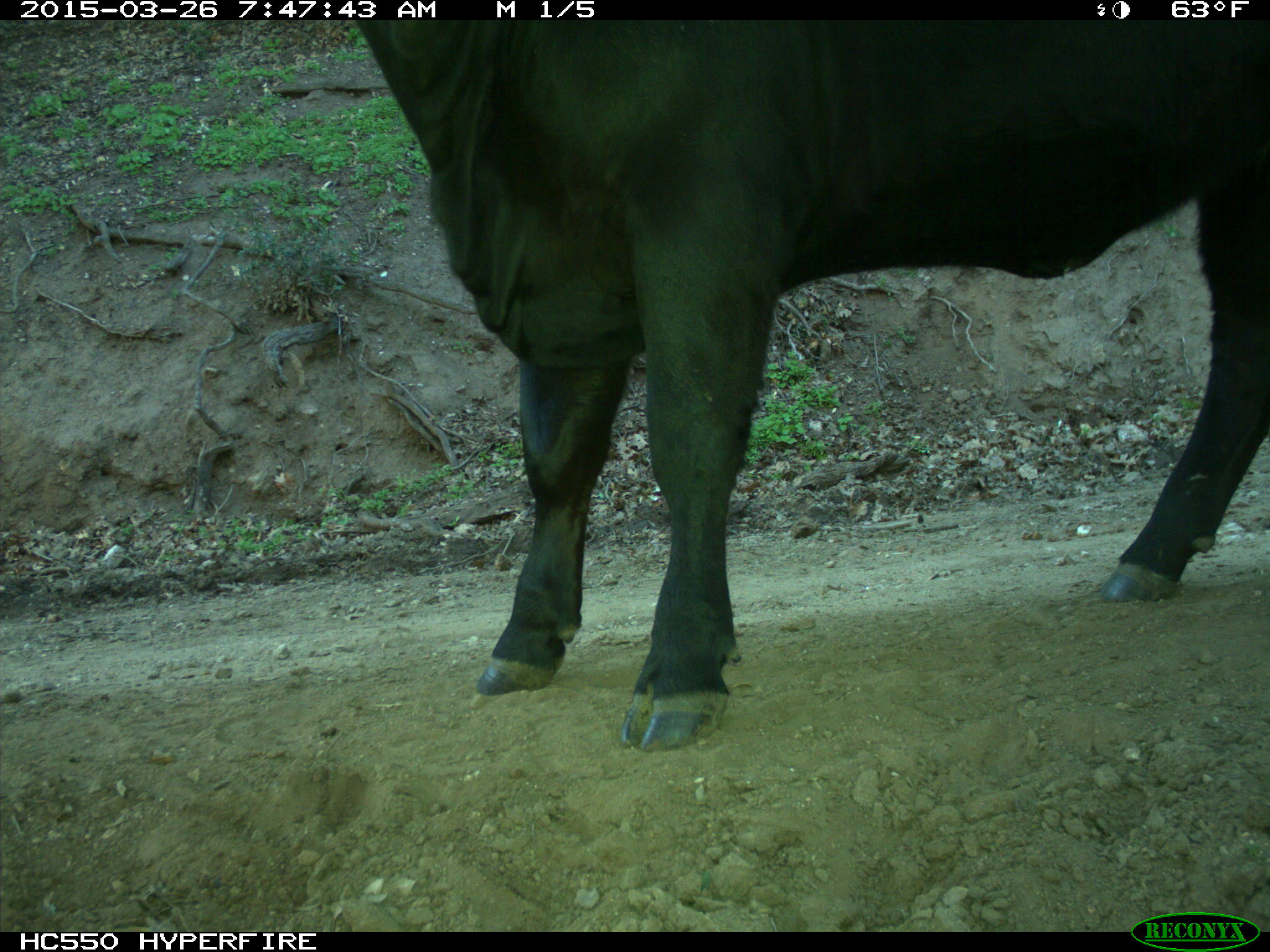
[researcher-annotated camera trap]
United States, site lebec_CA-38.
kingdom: Animalia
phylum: Chordata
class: Mammalia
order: Artiodactyla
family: Bovidae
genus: Bos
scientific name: Bos taurus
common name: domestic cow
Bos taurus (domestic cow).